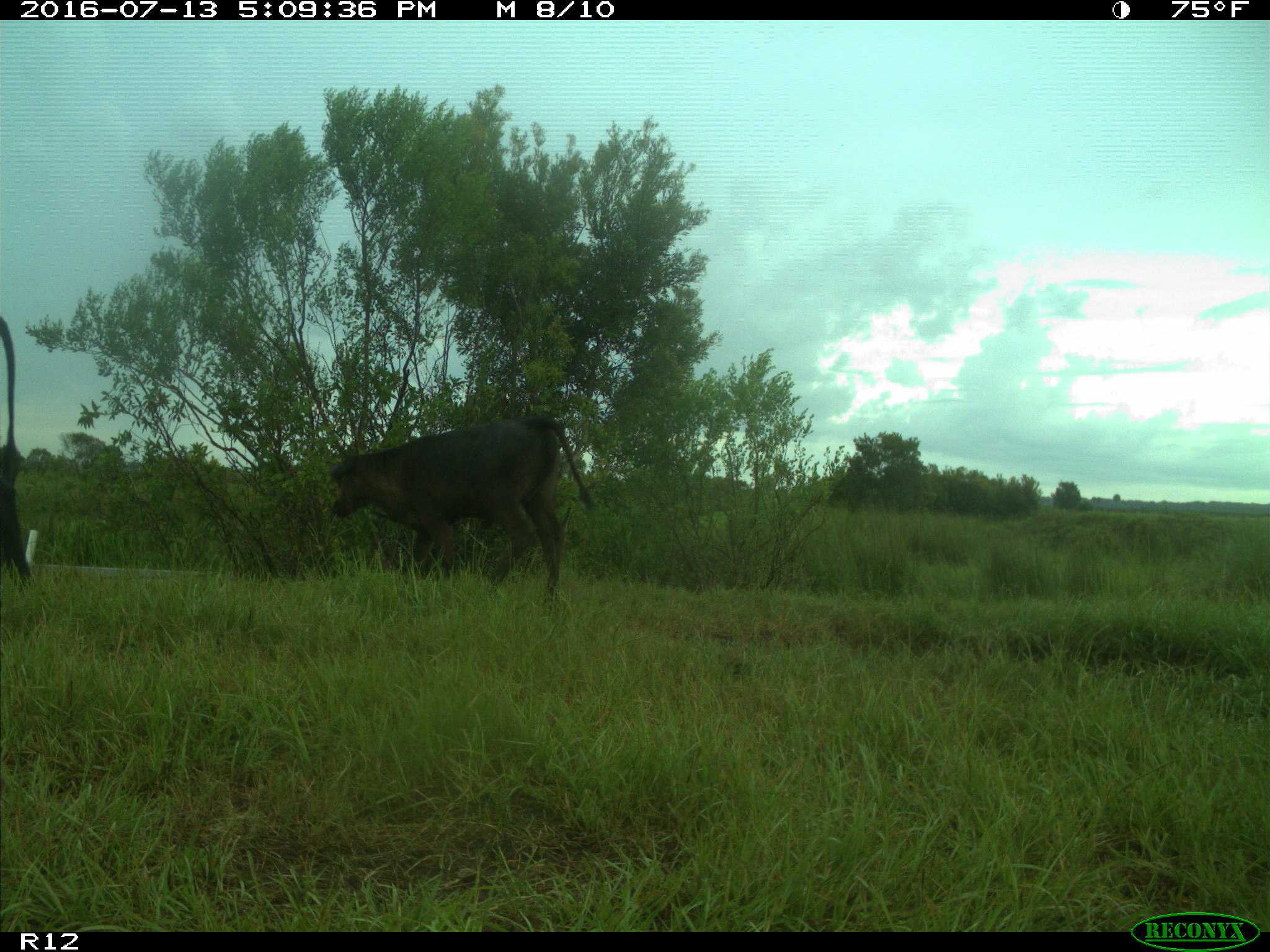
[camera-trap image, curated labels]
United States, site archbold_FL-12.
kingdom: Animalia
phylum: Chordata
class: Mammalia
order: Artiodactyla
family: Bovidae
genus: Bos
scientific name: Bos taurus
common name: domestic cow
Bos taurus (domestic cow).